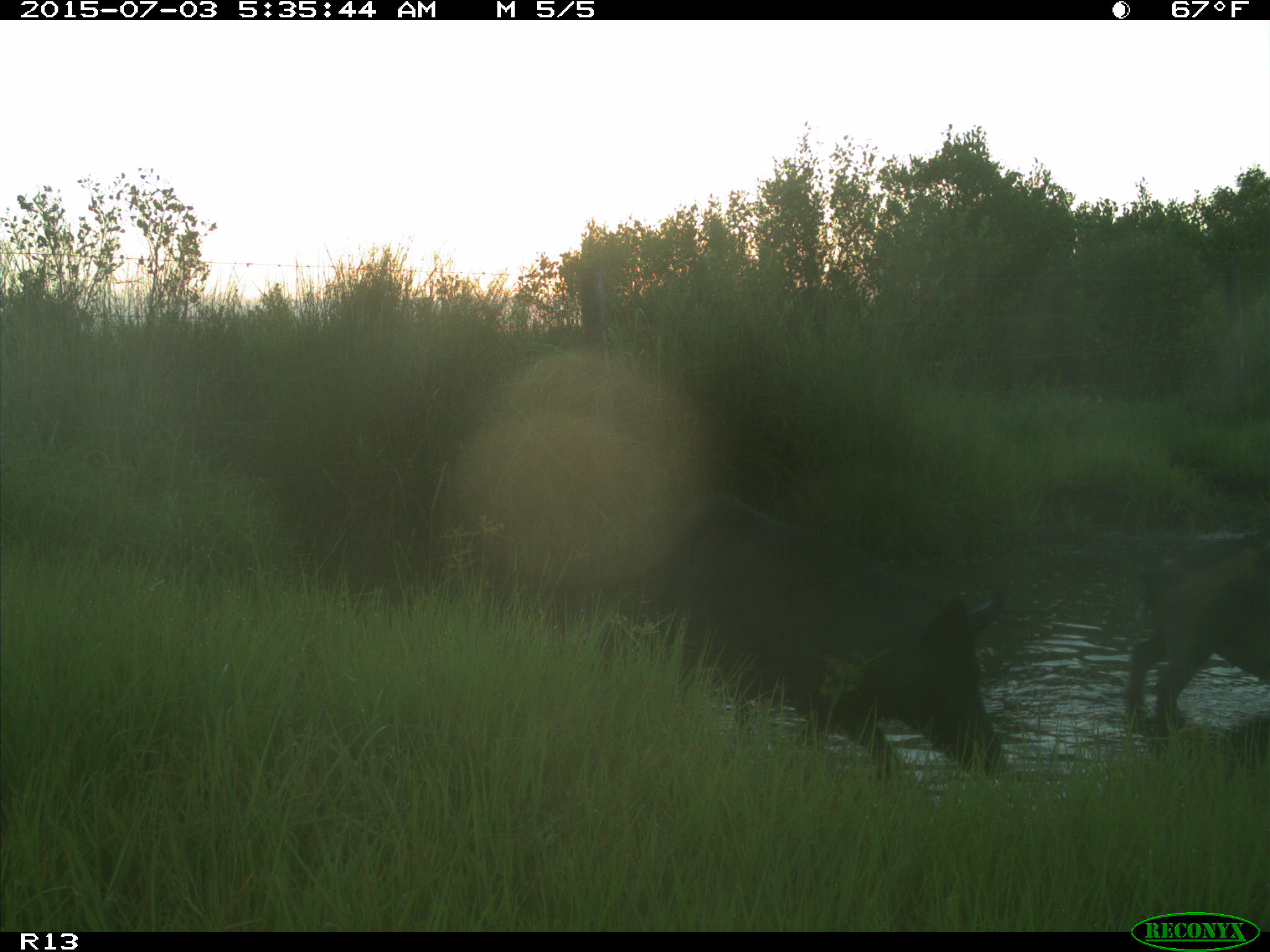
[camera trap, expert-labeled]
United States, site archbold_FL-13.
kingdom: Animalia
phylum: Chordata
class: Mammalia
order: Artiodactyla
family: Suidae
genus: Sus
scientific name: Sus scrofa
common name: wild boar